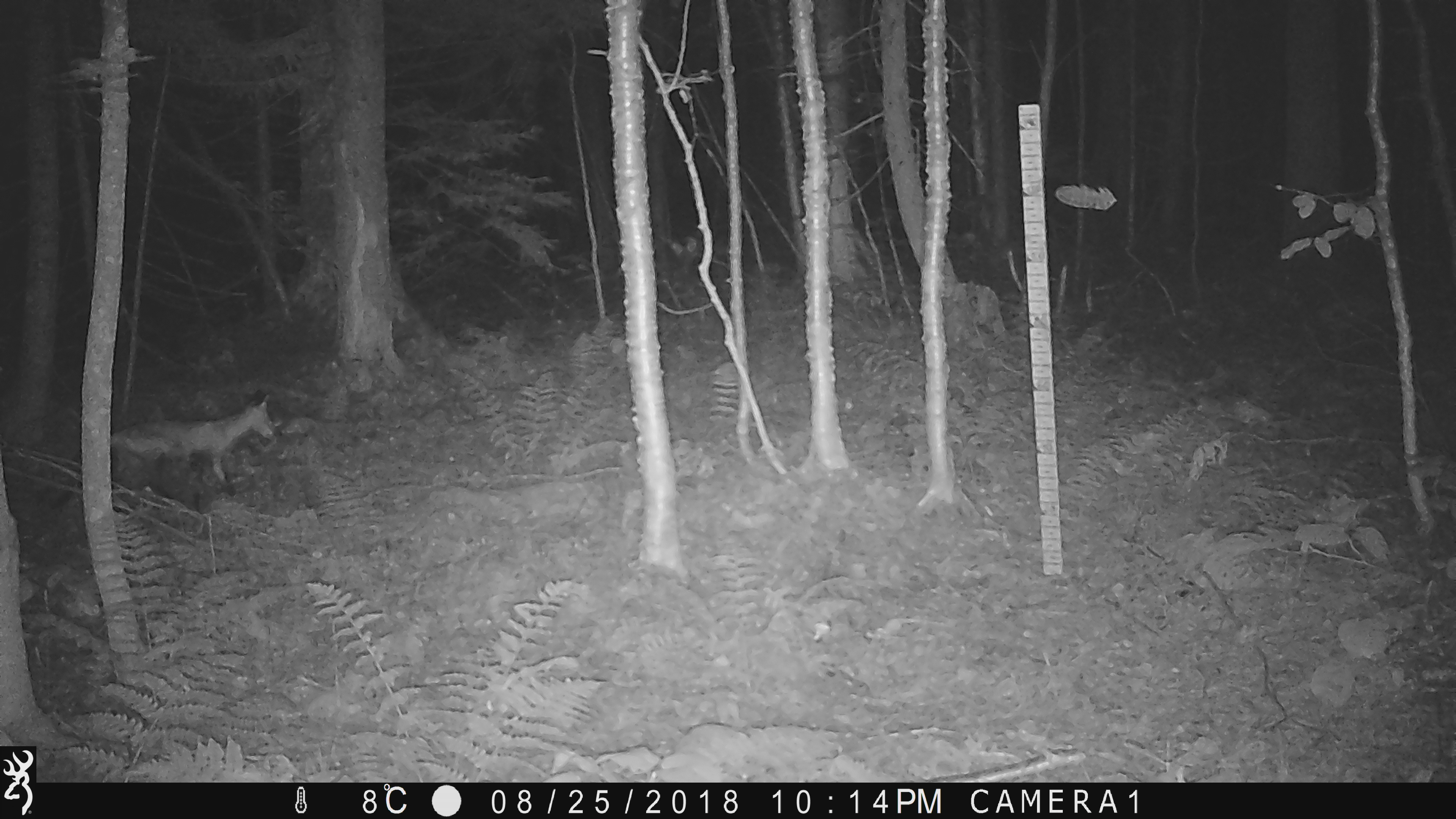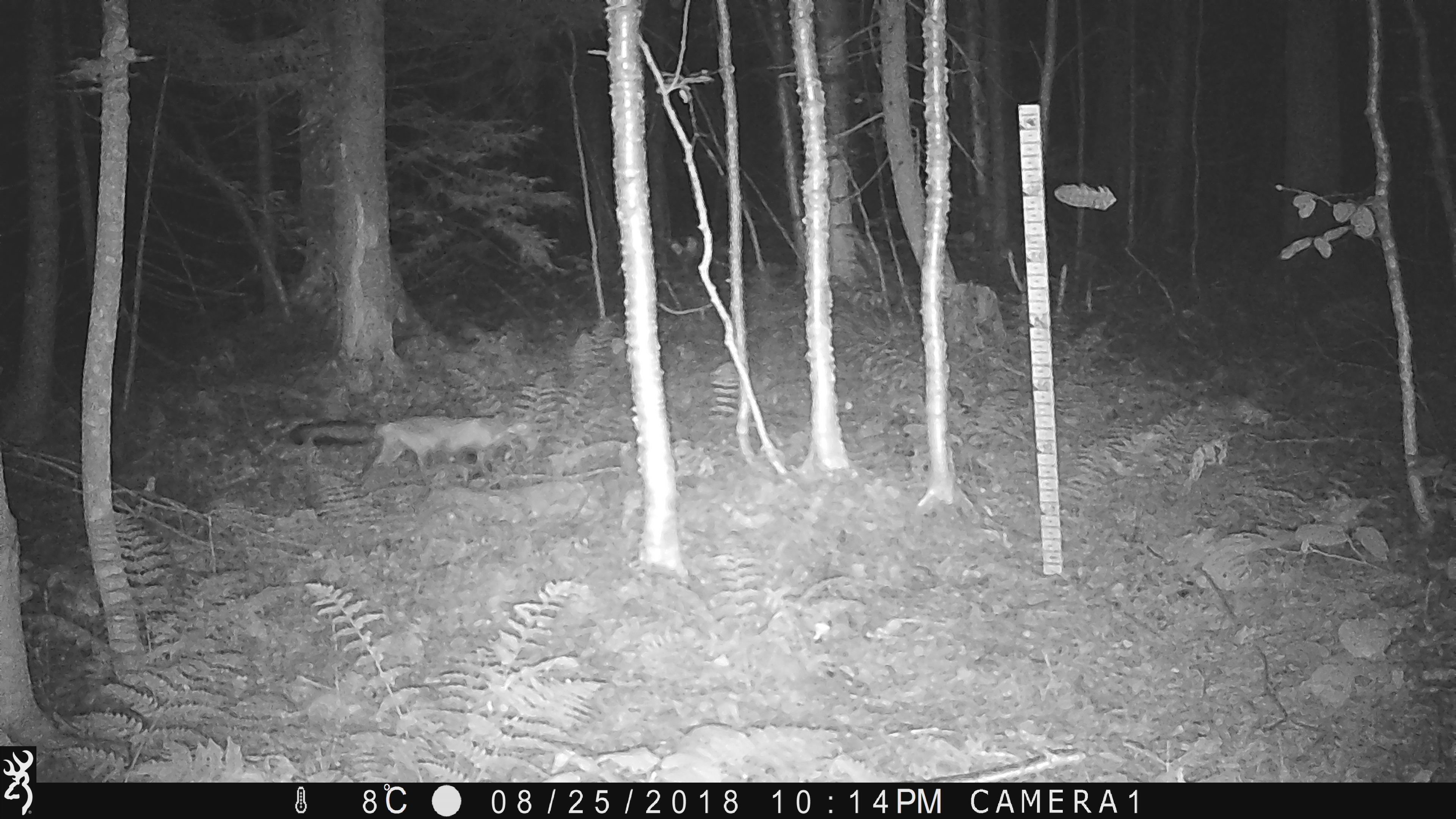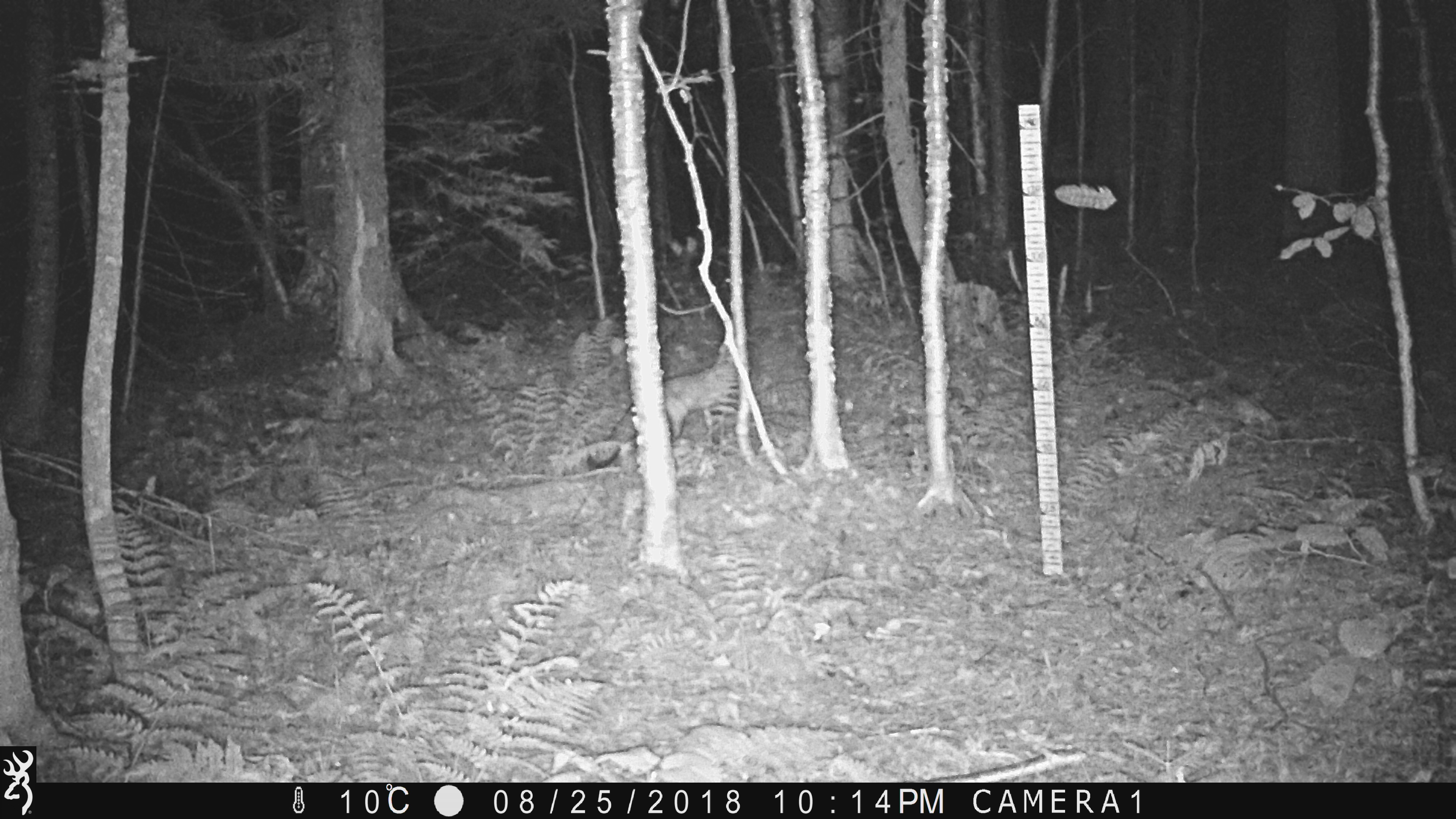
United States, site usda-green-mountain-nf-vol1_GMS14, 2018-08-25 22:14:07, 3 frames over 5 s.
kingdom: Animalia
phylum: Chordata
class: Mammalia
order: Carnivora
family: Canidae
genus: Vulpes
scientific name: Vulpes vulpes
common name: red fox